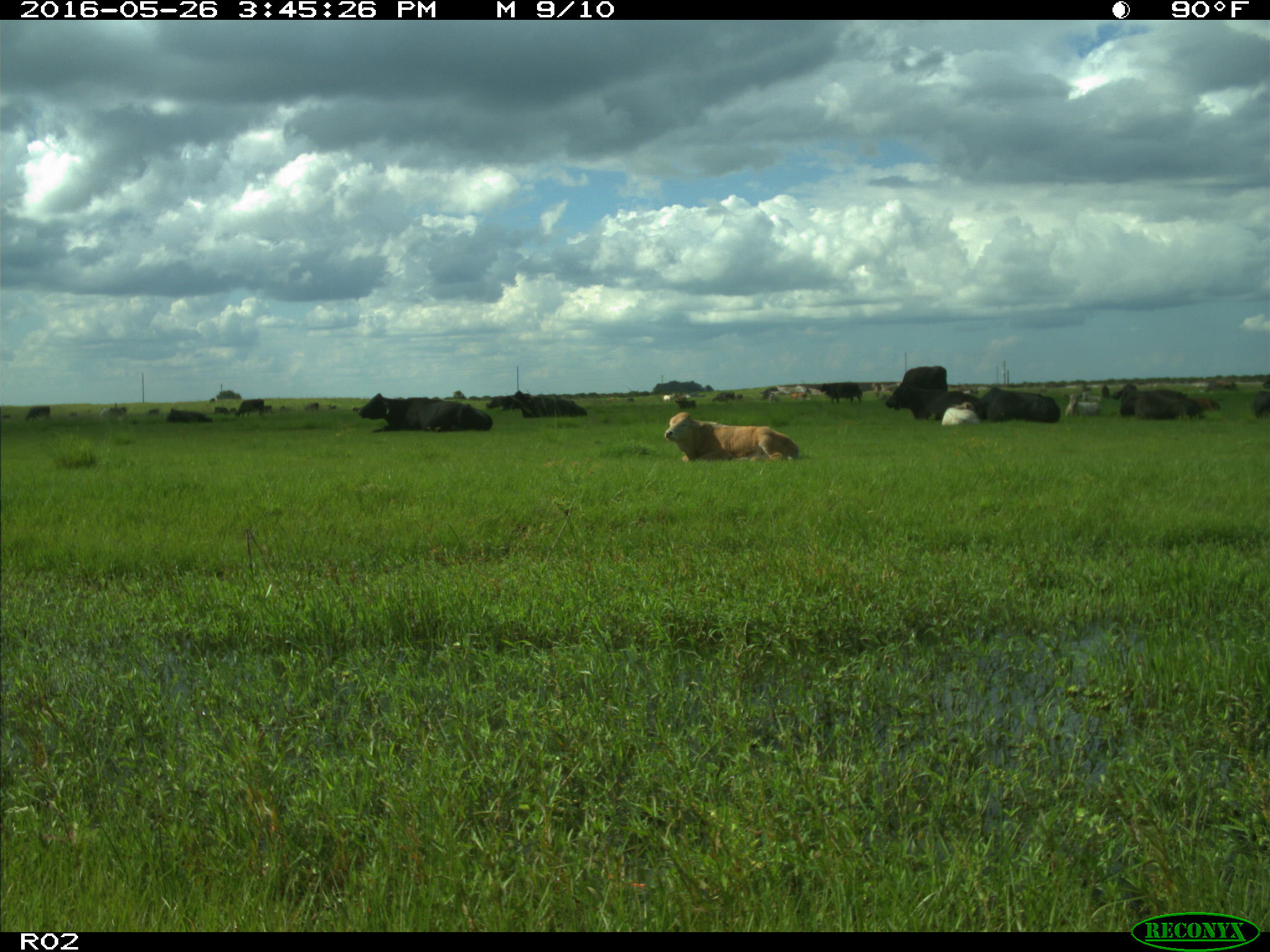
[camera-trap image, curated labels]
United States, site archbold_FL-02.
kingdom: Animalia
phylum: Chordata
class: Mammalia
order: Artiodactyla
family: Bovidae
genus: Bos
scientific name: Bos taurus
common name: domestic cow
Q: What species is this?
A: Bos taurus (domestic cow).